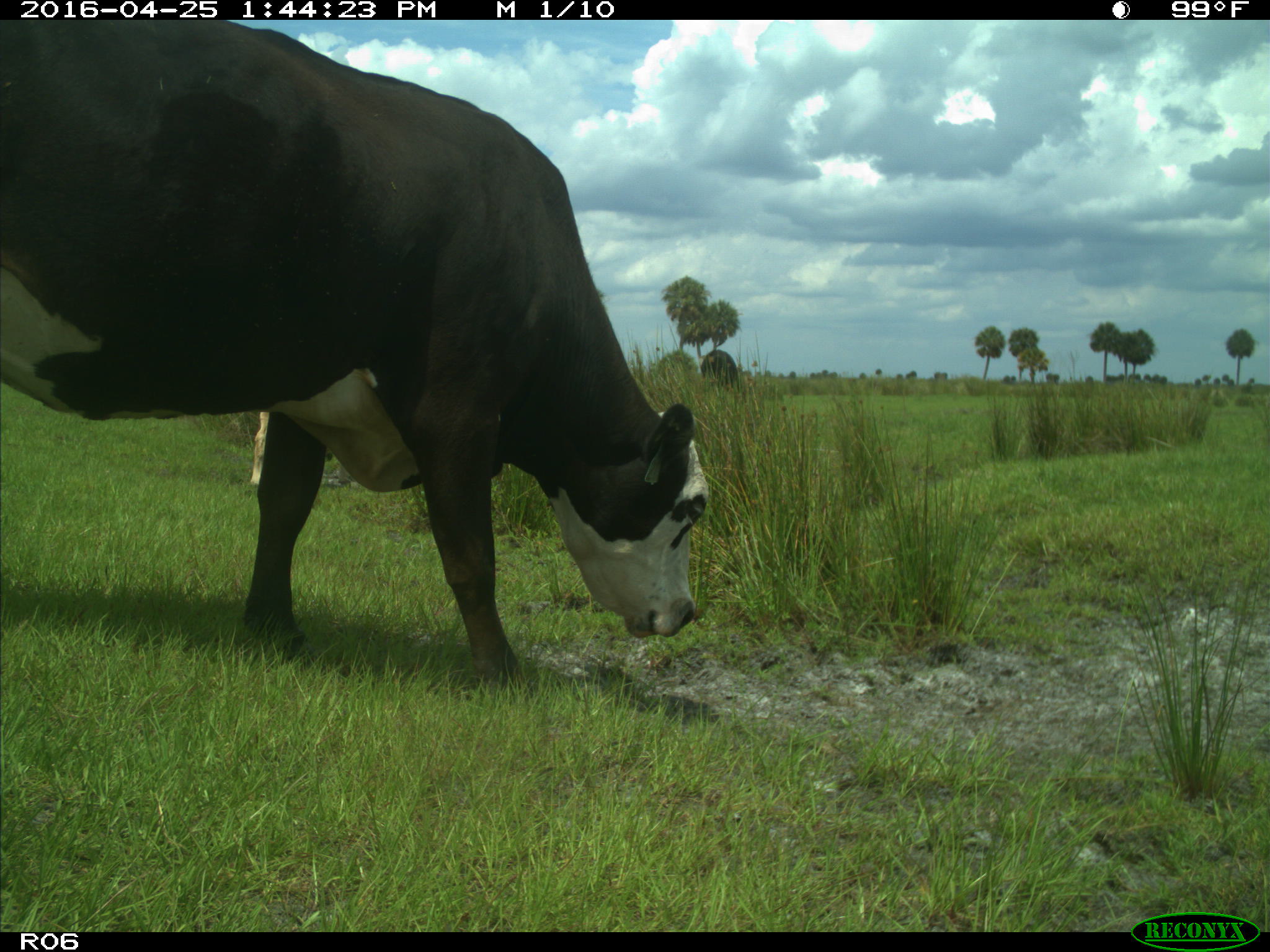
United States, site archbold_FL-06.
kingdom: Animalia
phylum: Chordata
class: Mammalia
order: Artiodactyla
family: Bovidae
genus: Bos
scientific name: Bos taurus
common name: domestic cow